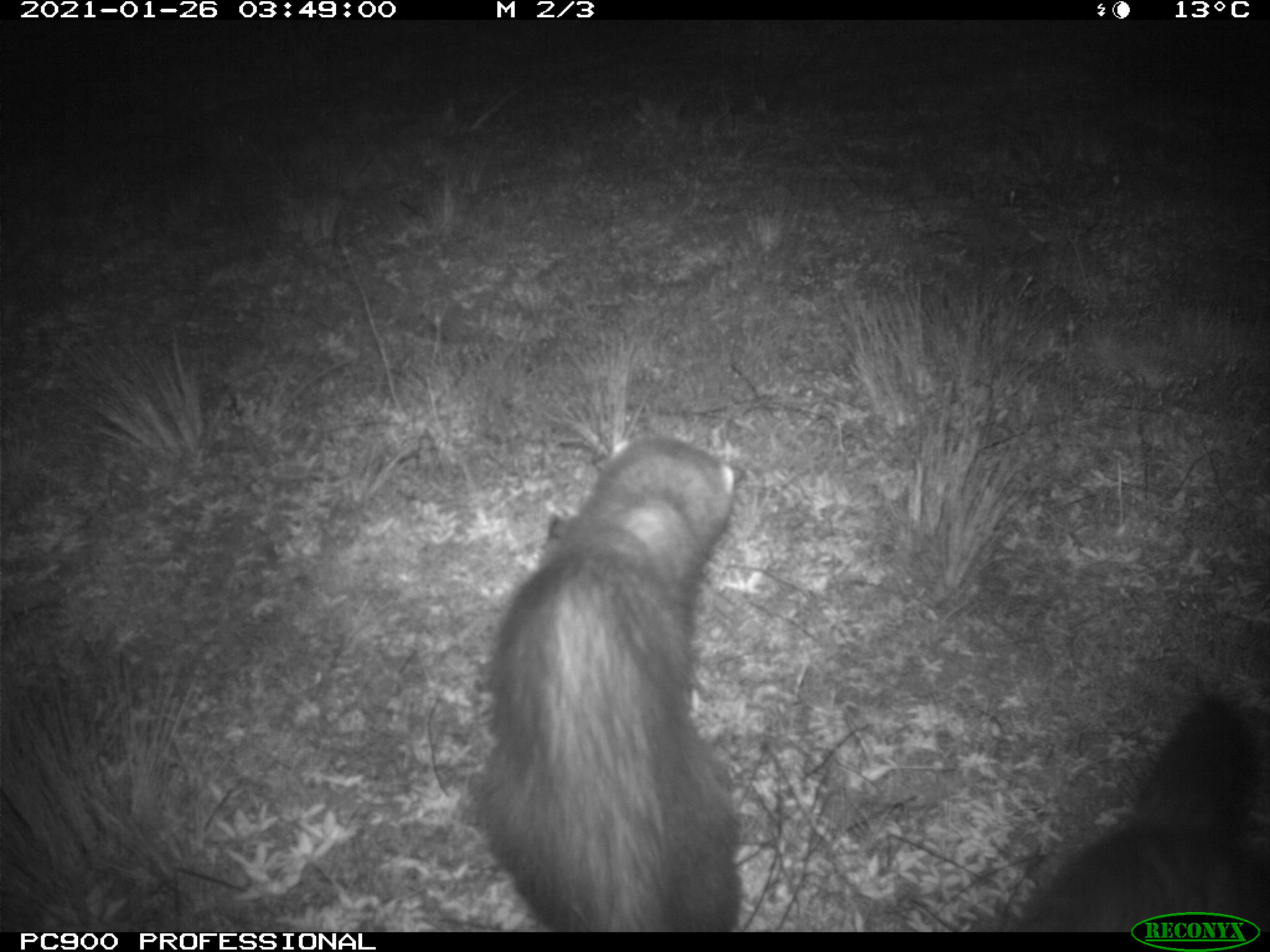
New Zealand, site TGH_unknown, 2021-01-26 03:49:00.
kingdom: Animalia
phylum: Chordata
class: Mammalia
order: Carnivora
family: Mustelidae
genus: Mustela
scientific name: Mustela furo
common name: ferret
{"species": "ferret (Mustela furo)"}